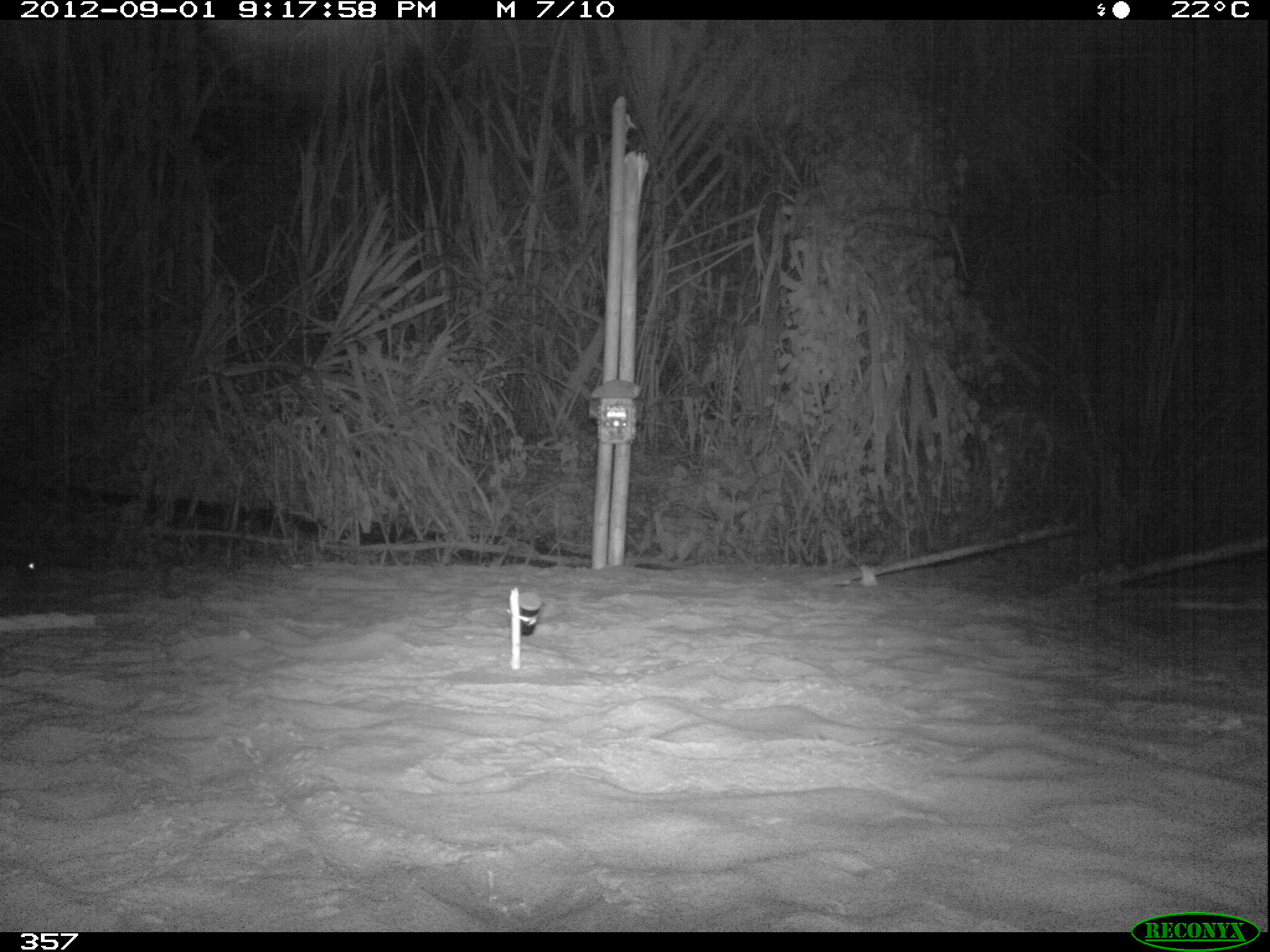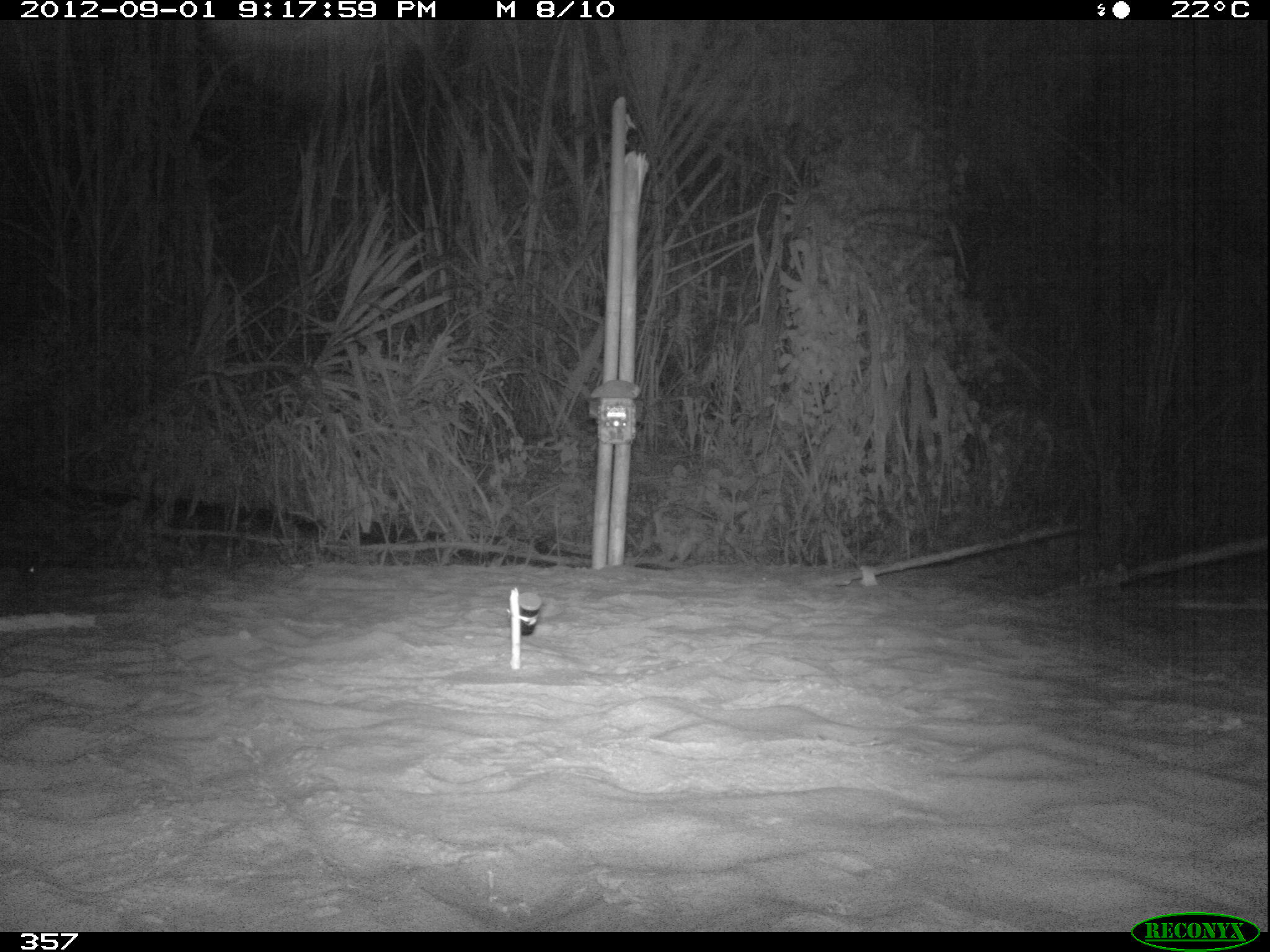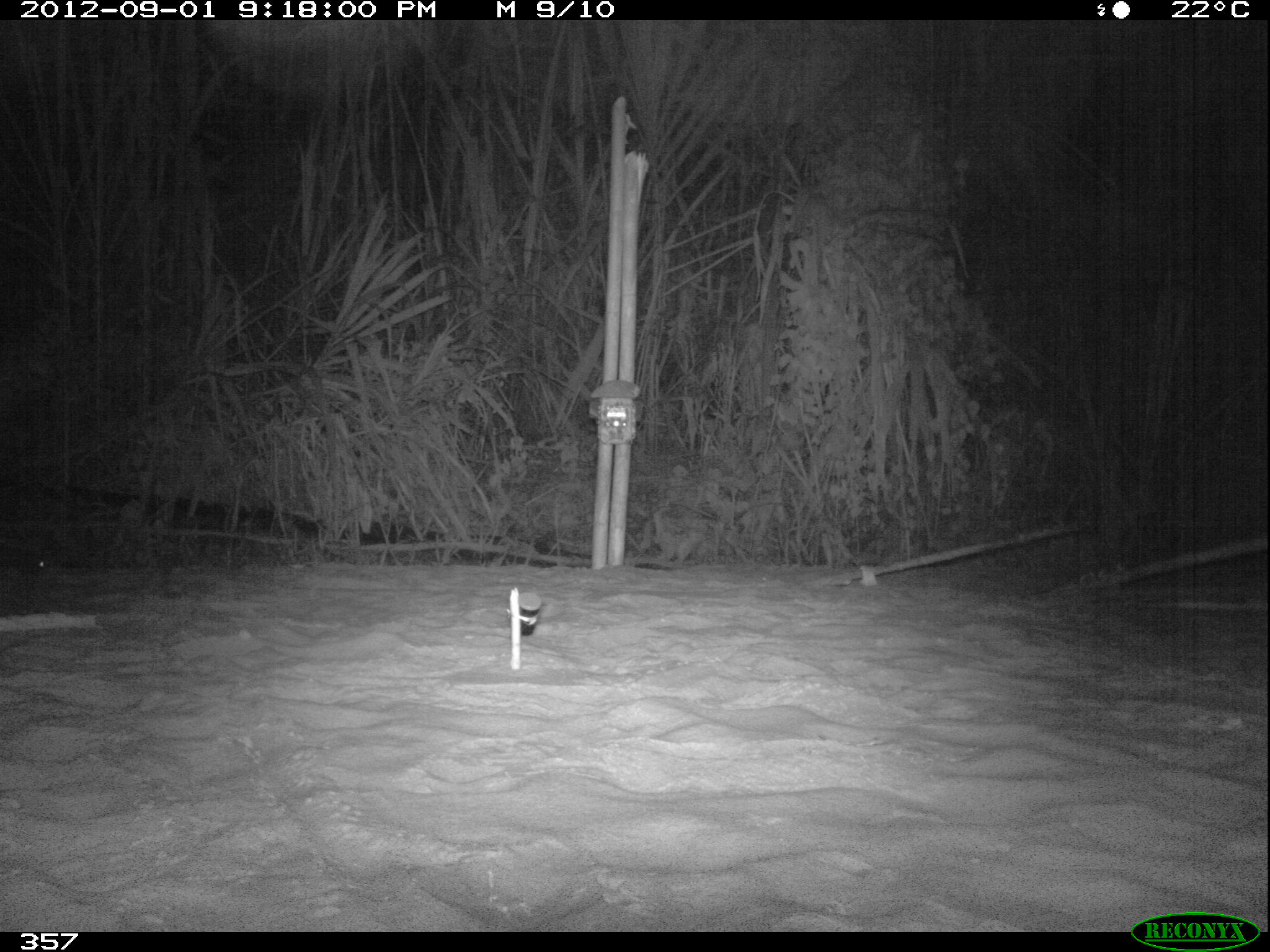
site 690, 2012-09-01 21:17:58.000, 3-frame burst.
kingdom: Animalia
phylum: Chordata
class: Mammalia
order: Lagomorpha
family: Leporidae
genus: Sylvilagus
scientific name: Sylvilagus brasiliensis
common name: tapeti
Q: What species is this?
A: Sylvilagus brasiliensis (tapeti).